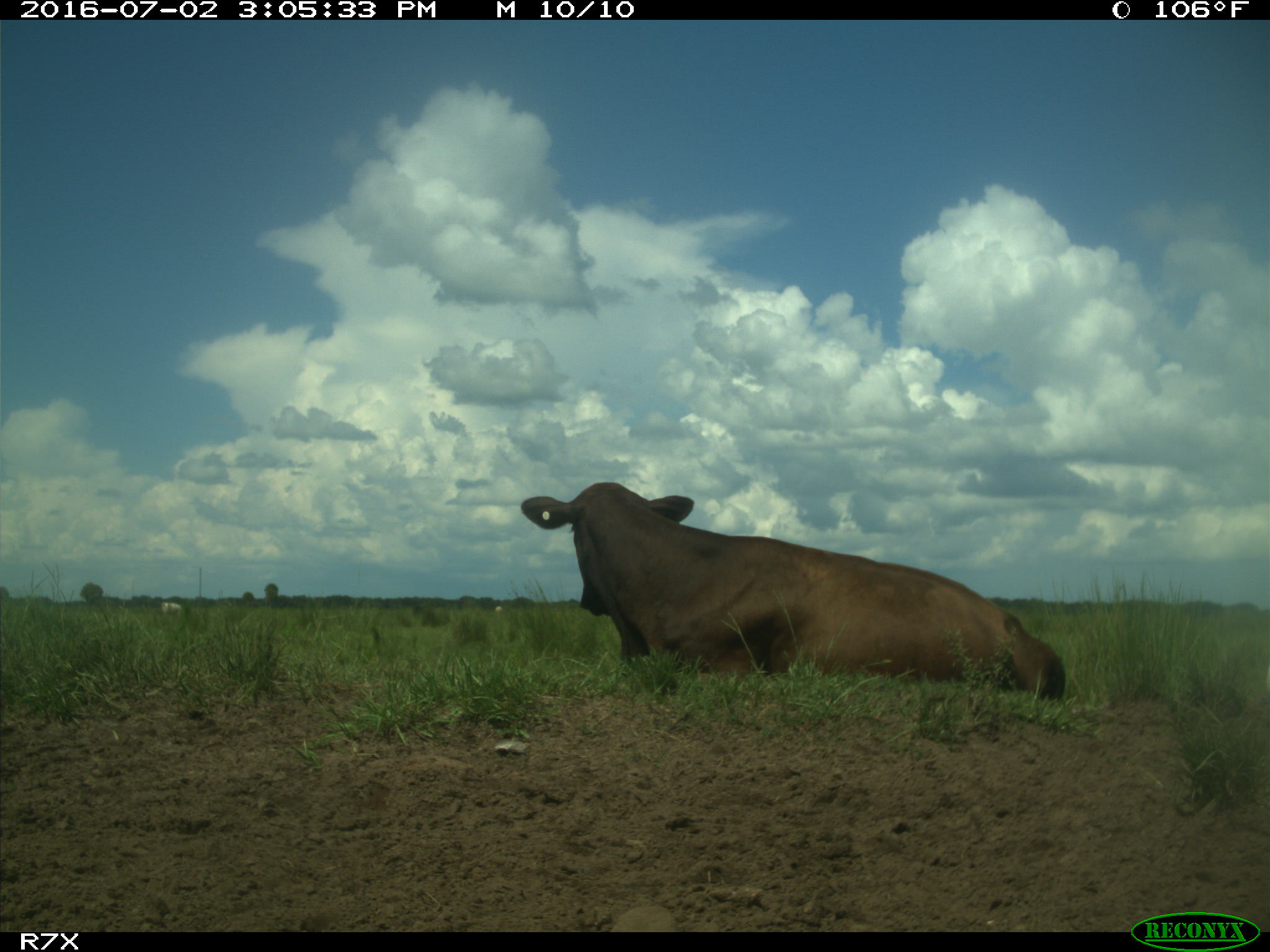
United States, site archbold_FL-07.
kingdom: Animalia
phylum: Chordata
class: Mammalia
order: Artiodactyla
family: Bovidae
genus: Bos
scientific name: Bos taurus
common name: domestic cow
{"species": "Bos taurus (domestic cow)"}